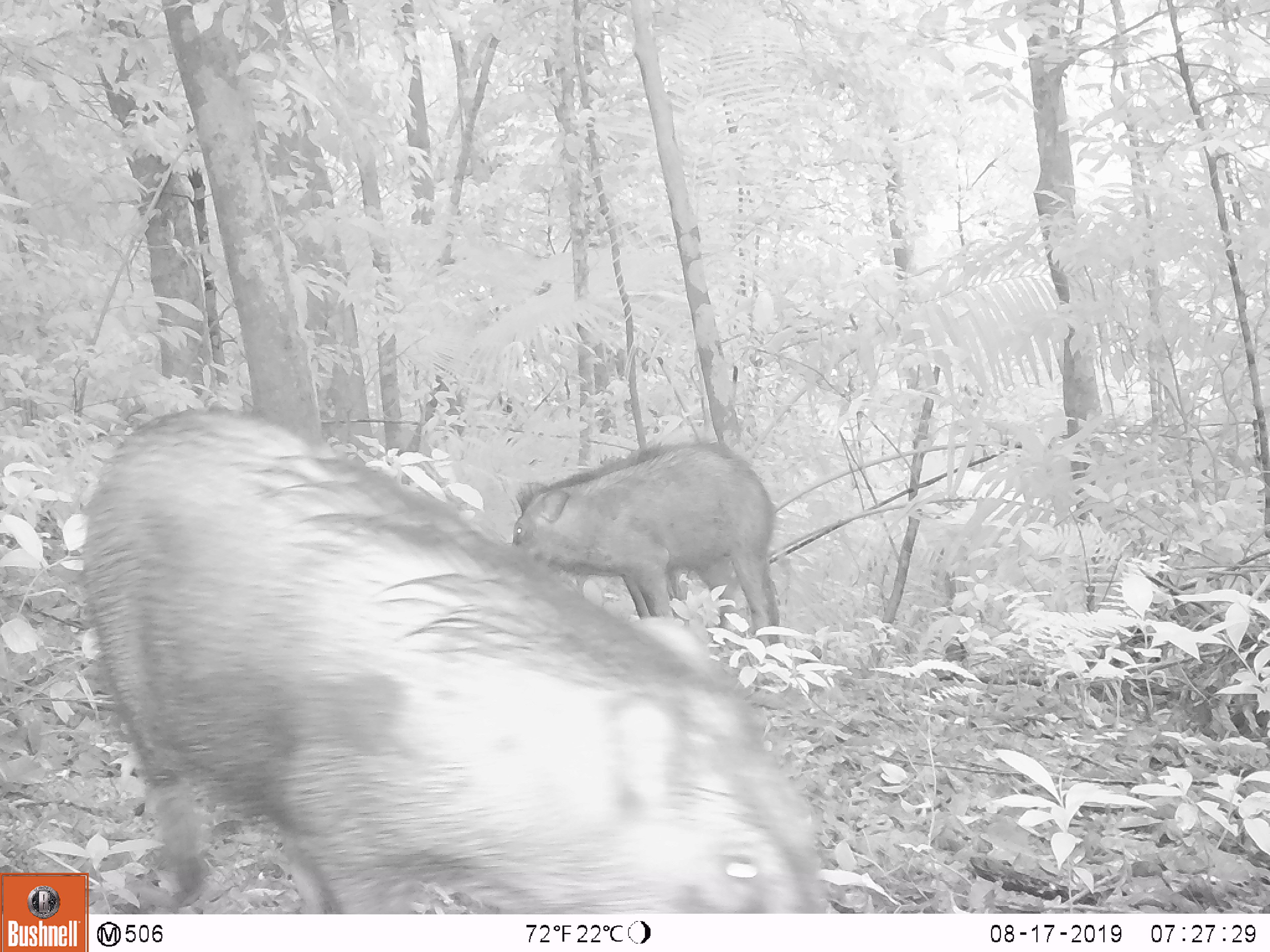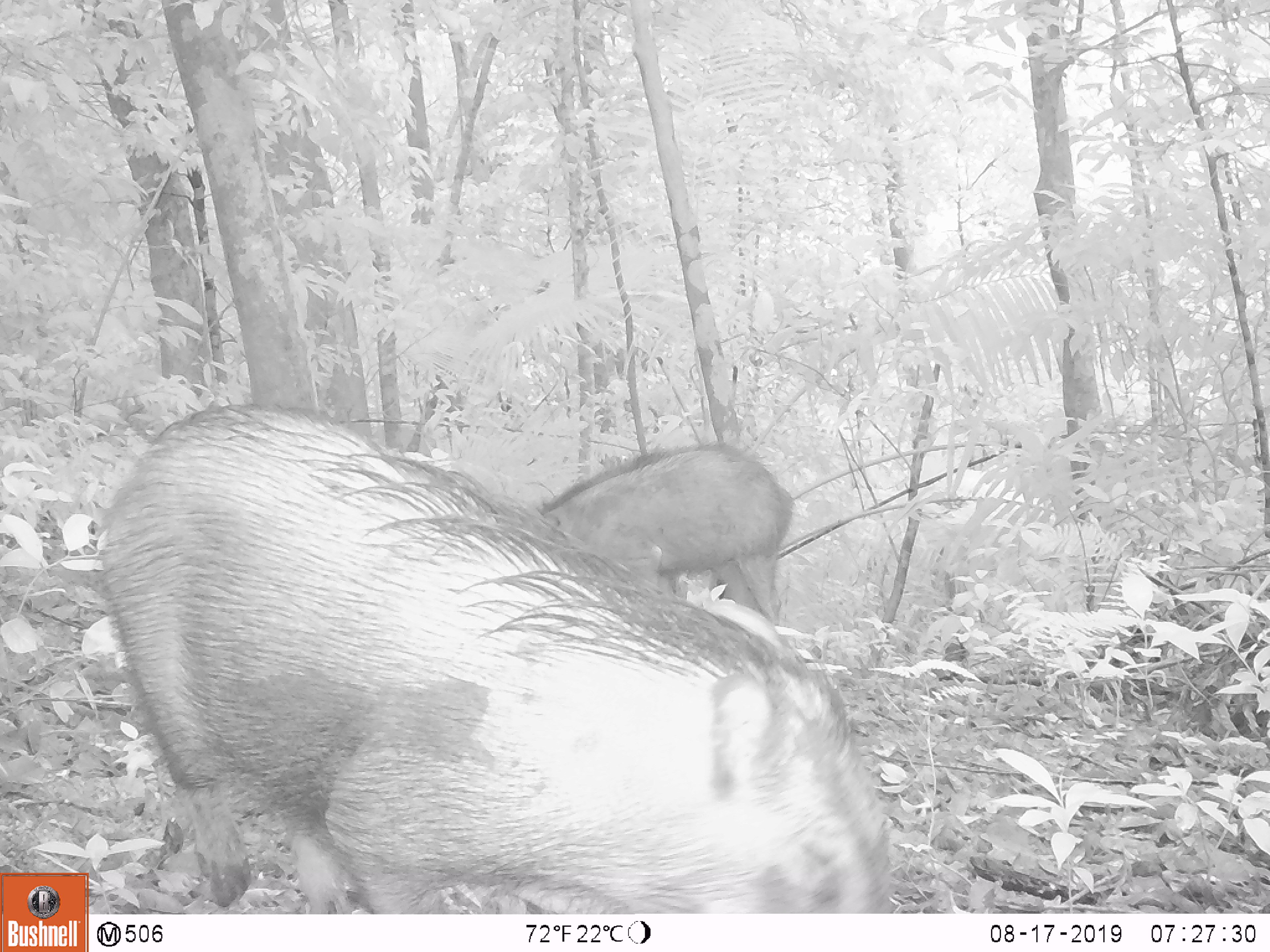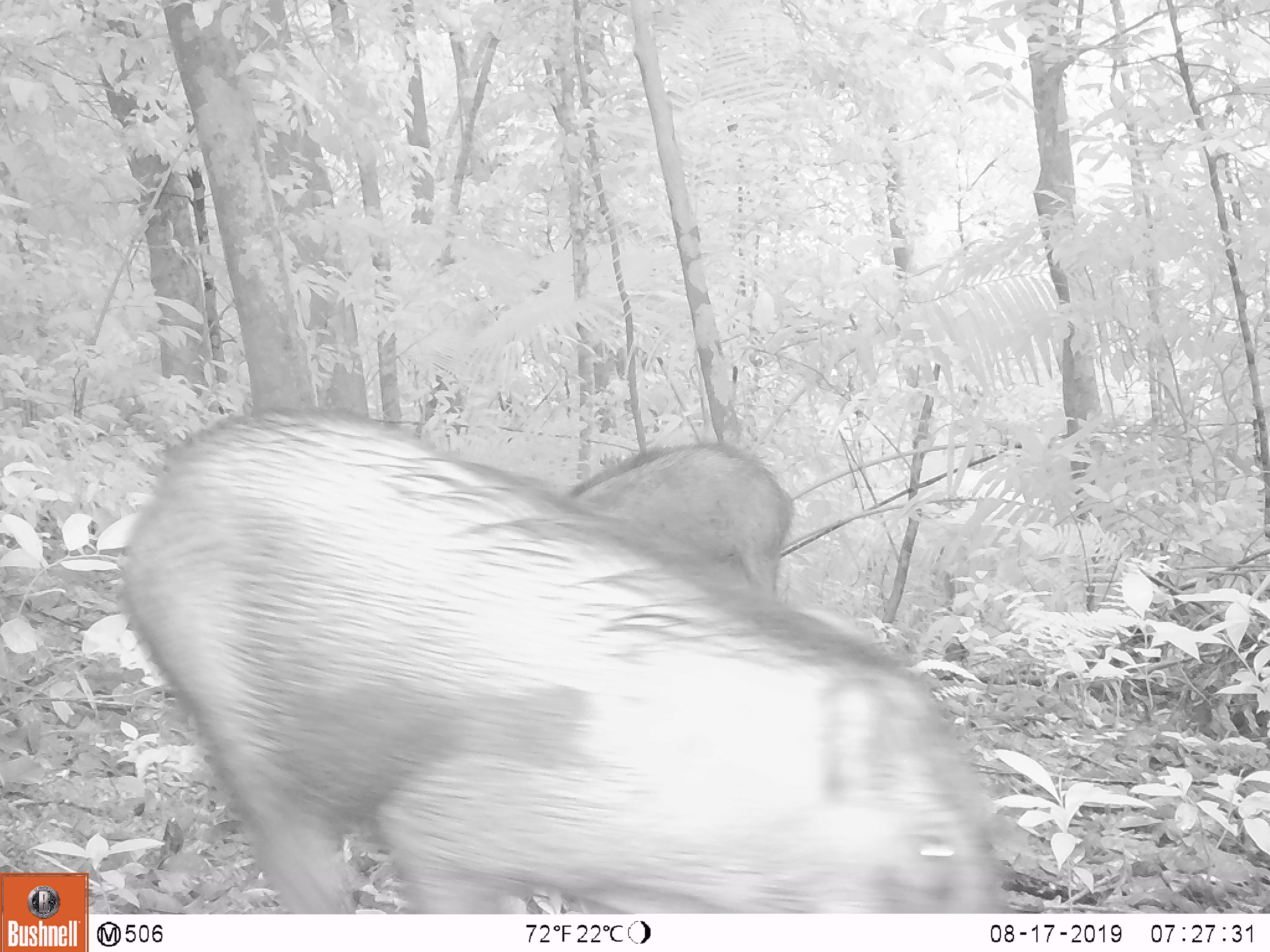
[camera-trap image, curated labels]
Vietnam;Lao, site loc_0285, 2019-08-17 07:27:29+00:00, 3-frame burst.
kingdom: Animalia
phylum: Chordata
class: Mammalia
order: Artiodactyla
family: Suidae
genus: Sus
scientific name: Sus scrofa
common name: eurasian wild pig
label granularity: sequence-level